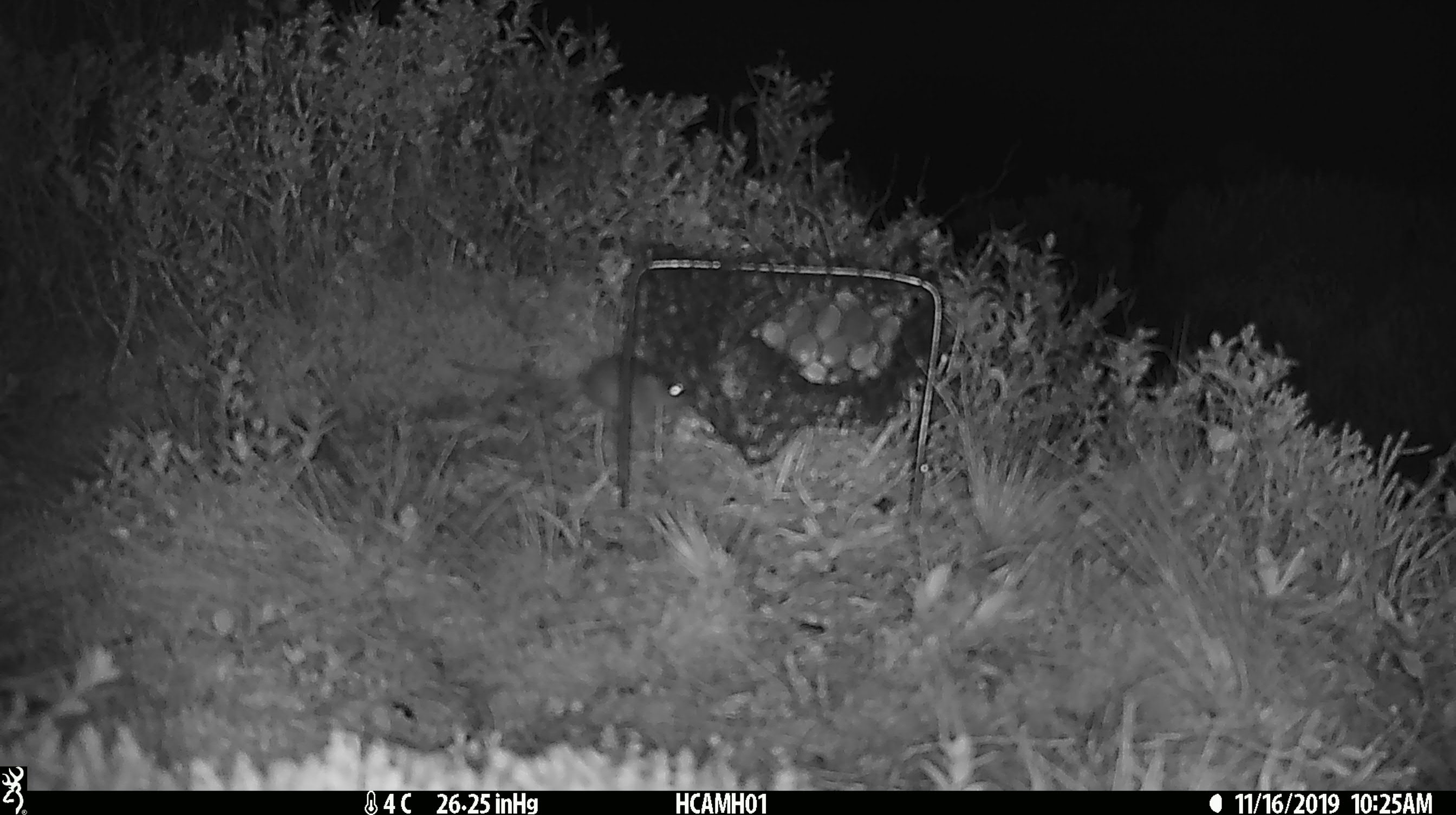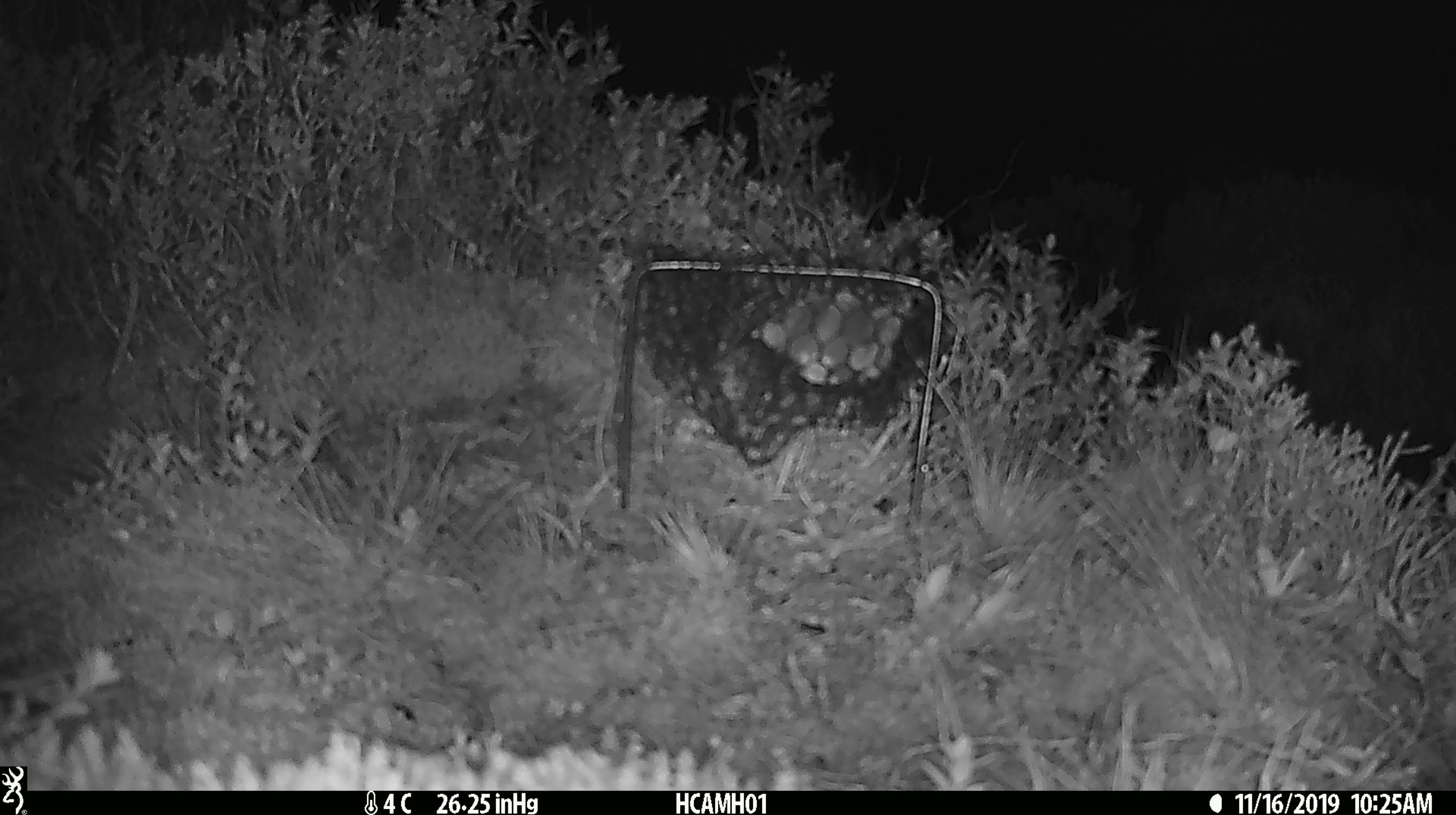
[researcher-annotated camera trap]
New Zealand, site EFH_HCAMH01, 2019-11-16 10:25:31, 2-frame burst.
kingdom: Animalia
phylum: Chordata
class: Mammalia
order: Rodentia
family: Muridae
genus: Mus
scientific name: Mus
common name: mouse